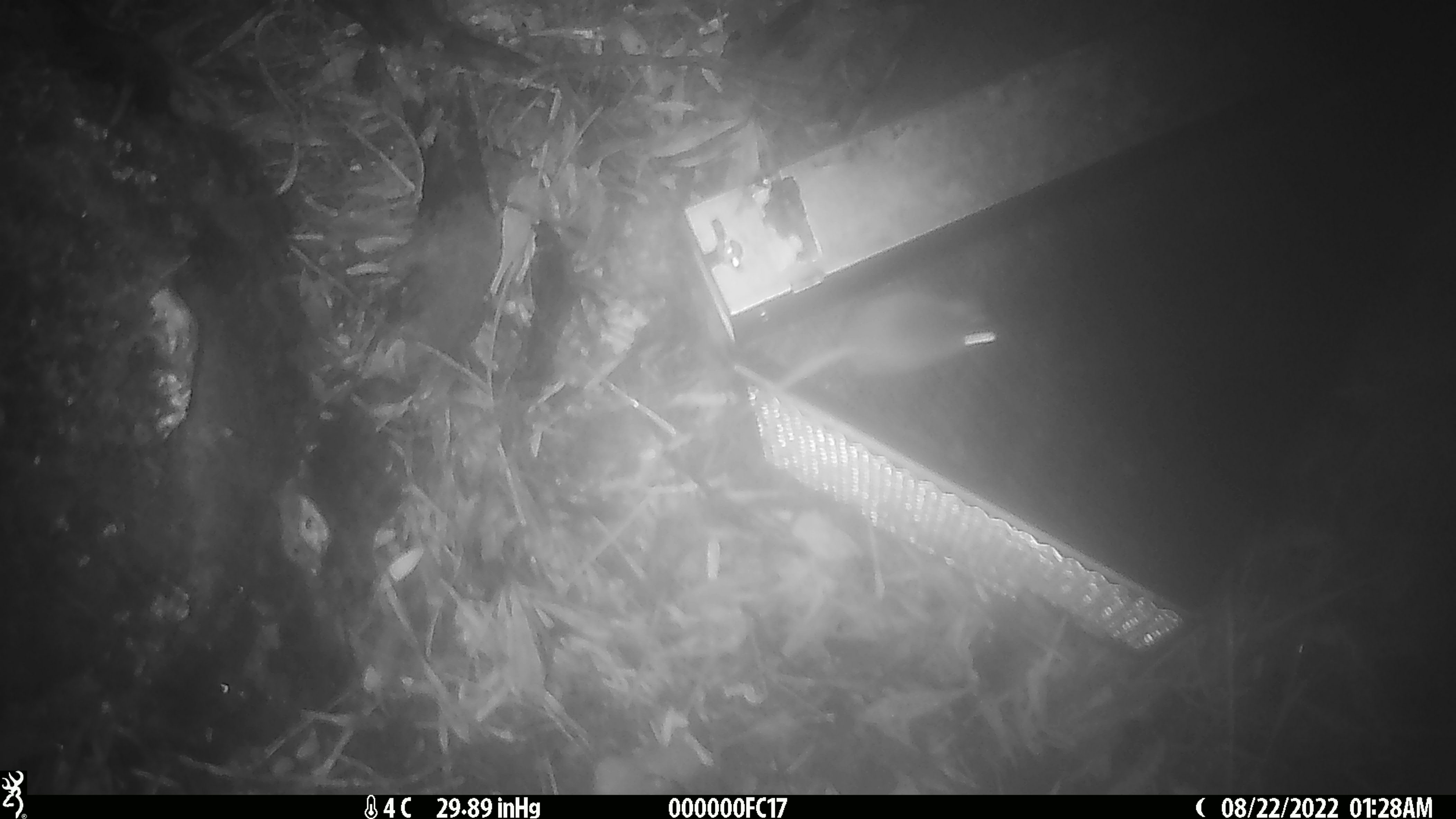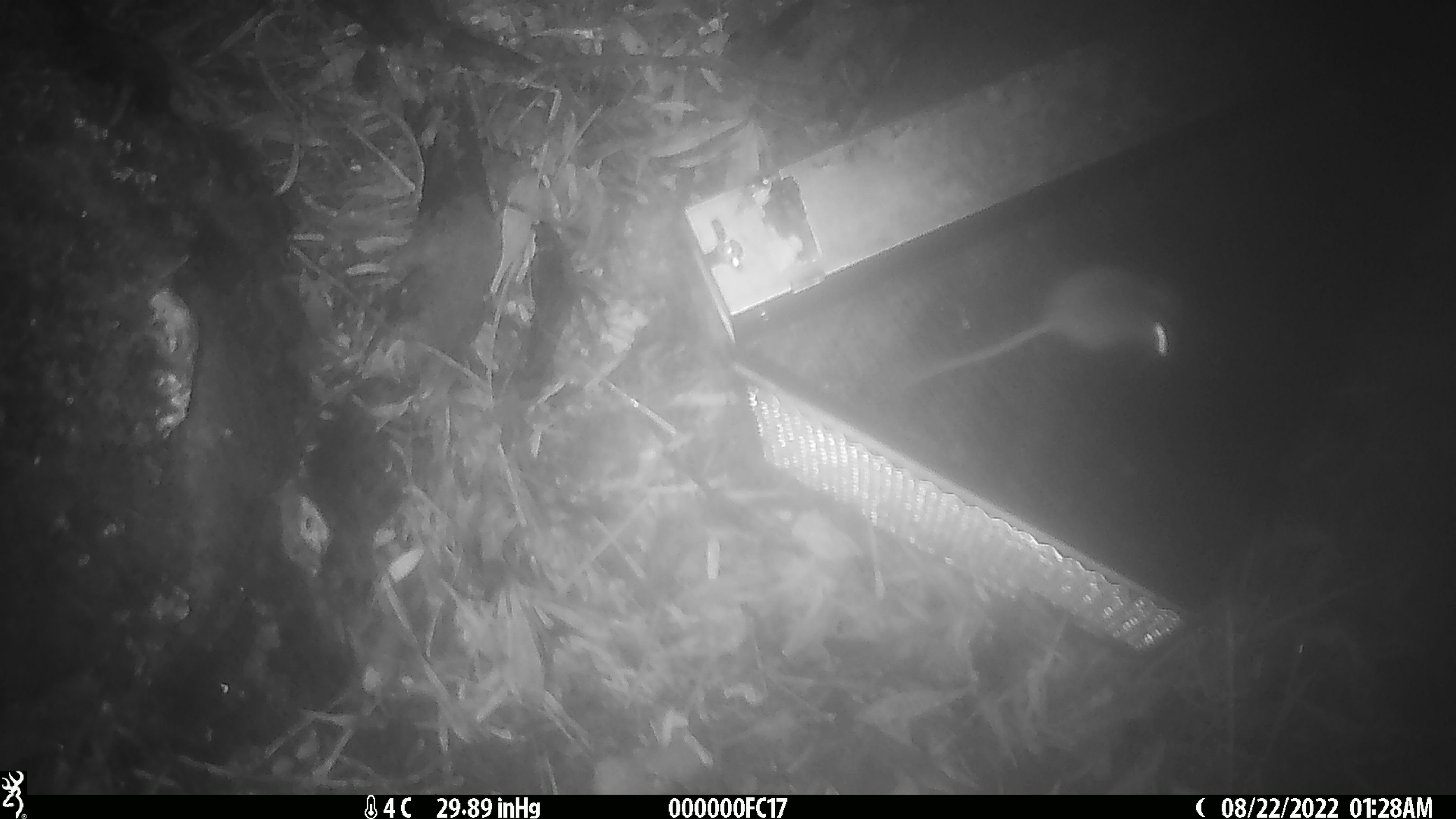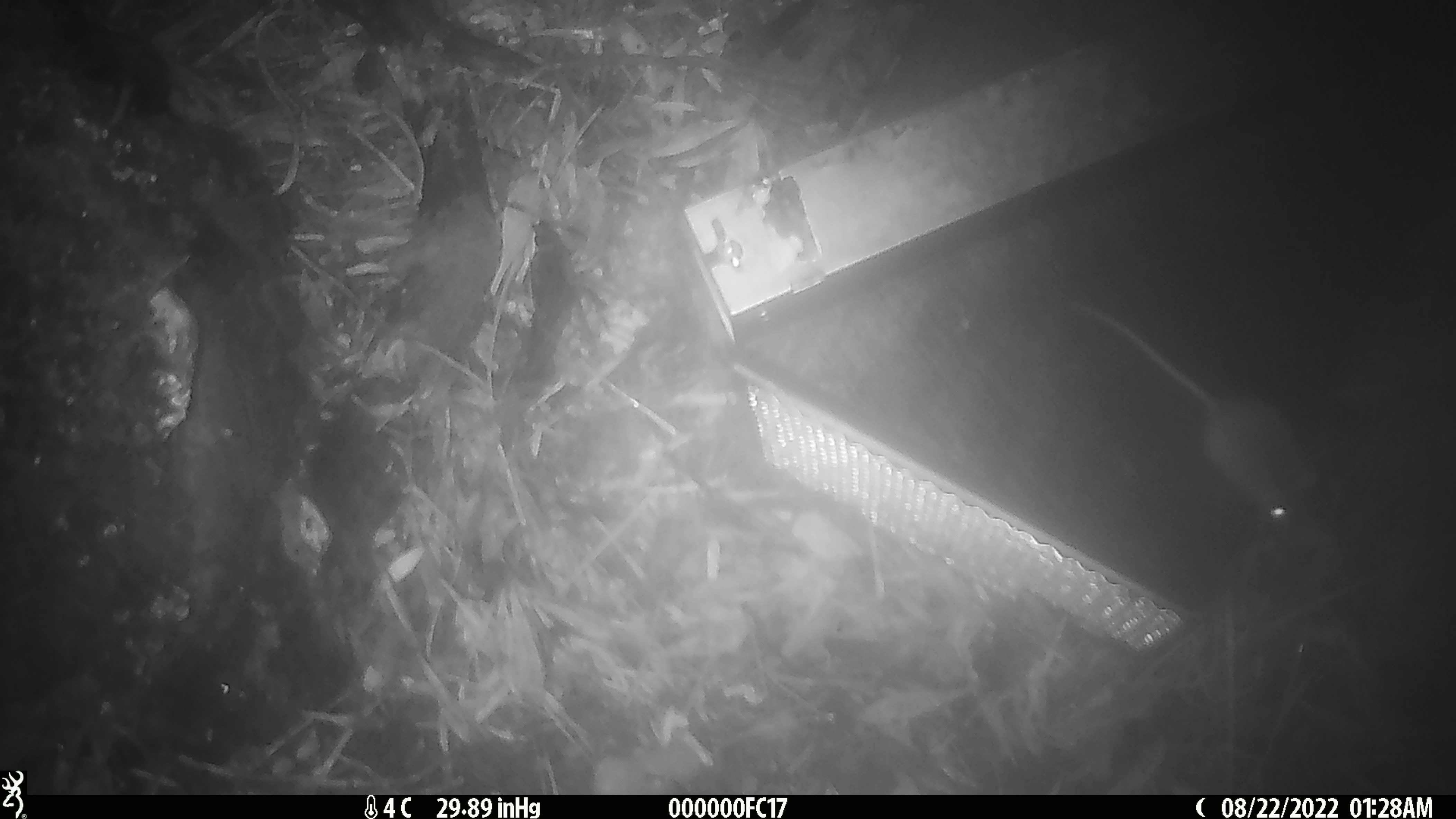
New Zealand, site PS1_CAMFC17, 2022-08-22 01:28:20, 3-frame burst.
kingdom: Animalia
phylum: Chordata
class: Mammalia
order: Rodentia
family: Muridae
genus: Mus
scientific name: Mus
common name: mouse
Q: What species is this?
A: Mouse (Mus).